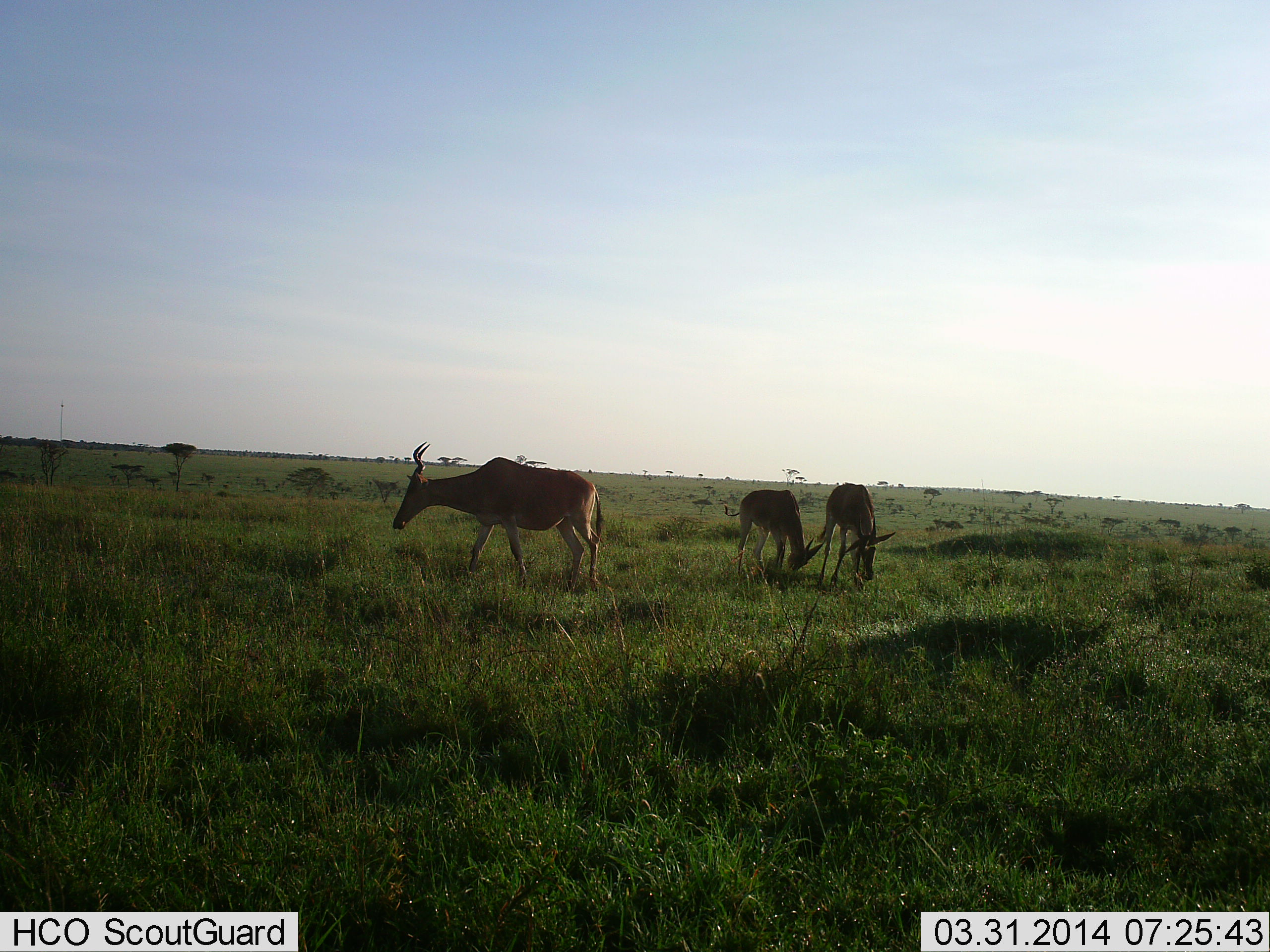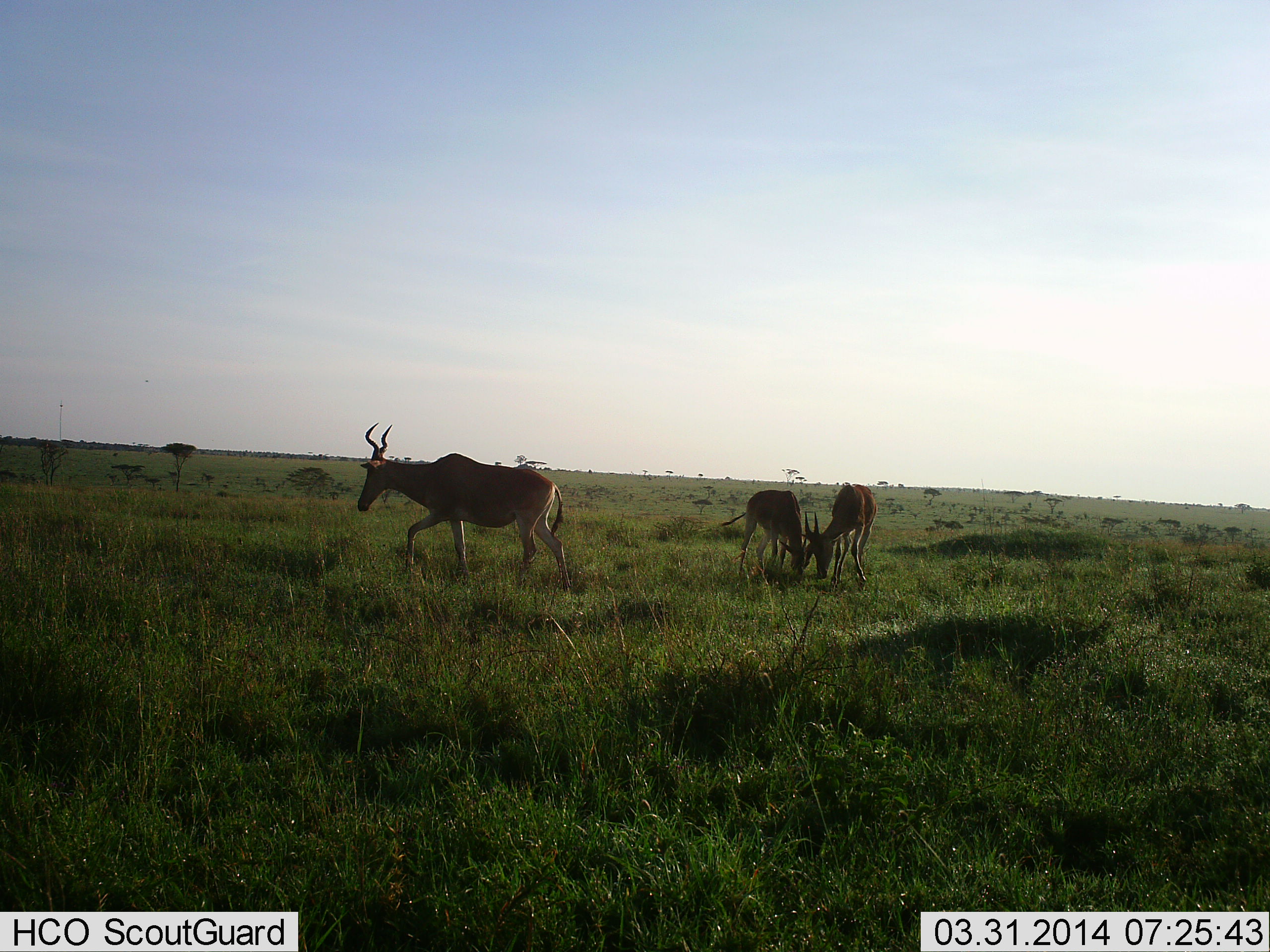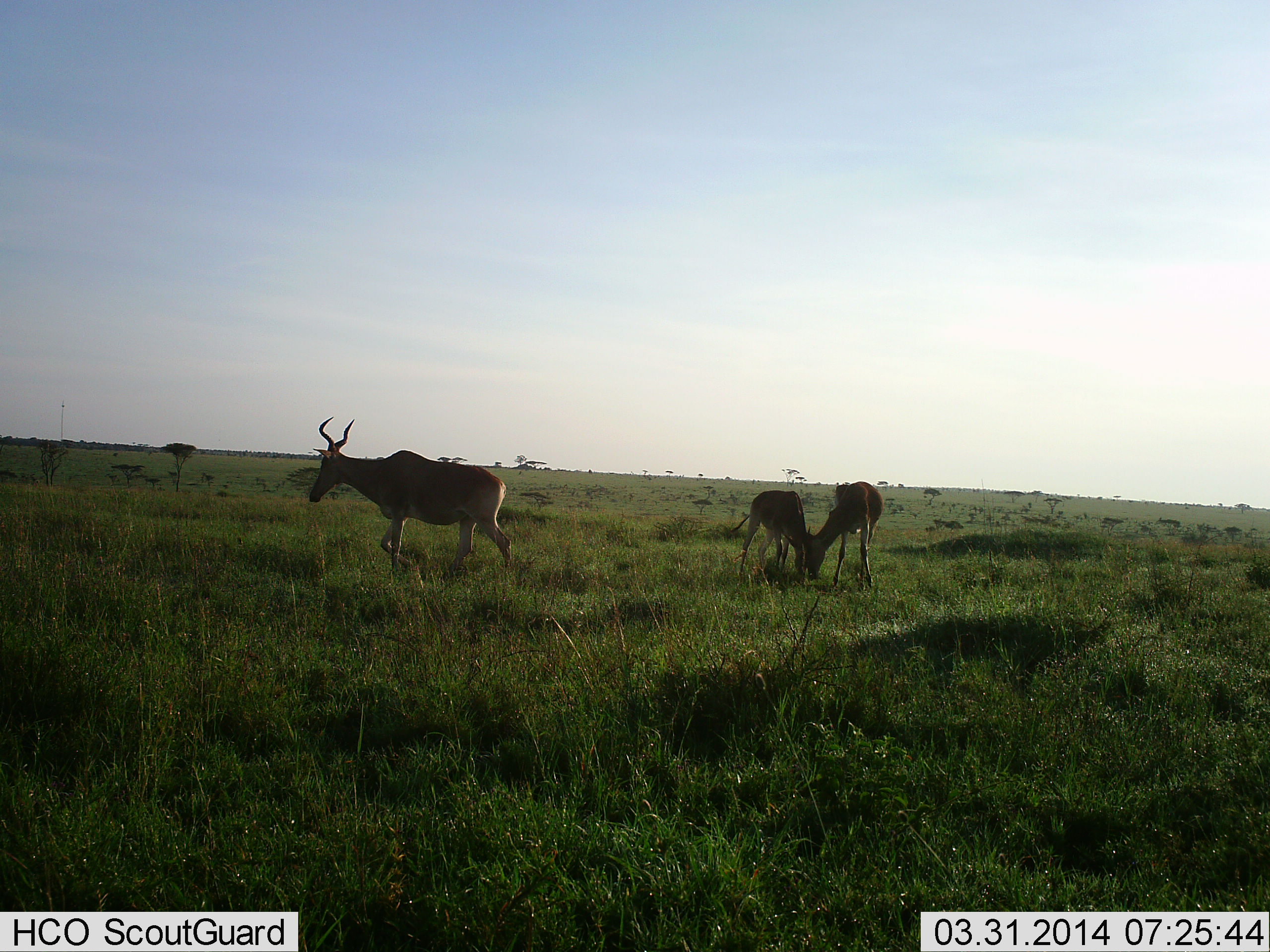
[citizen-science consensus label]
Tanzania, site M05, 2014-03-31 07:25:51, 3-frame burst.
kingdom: Animalia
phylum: Chordata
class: Mammalia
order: Artiodactyla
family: Bovidae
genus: Alcelaphus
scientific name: Alcelaphus buselaphus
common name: hartebeest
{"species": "hartebeest (Alcelaphus buselaphus)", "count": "3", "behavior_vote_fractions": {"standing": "27%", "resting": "0%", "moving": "73%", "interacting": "18%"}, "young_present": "36%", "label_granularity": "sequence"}